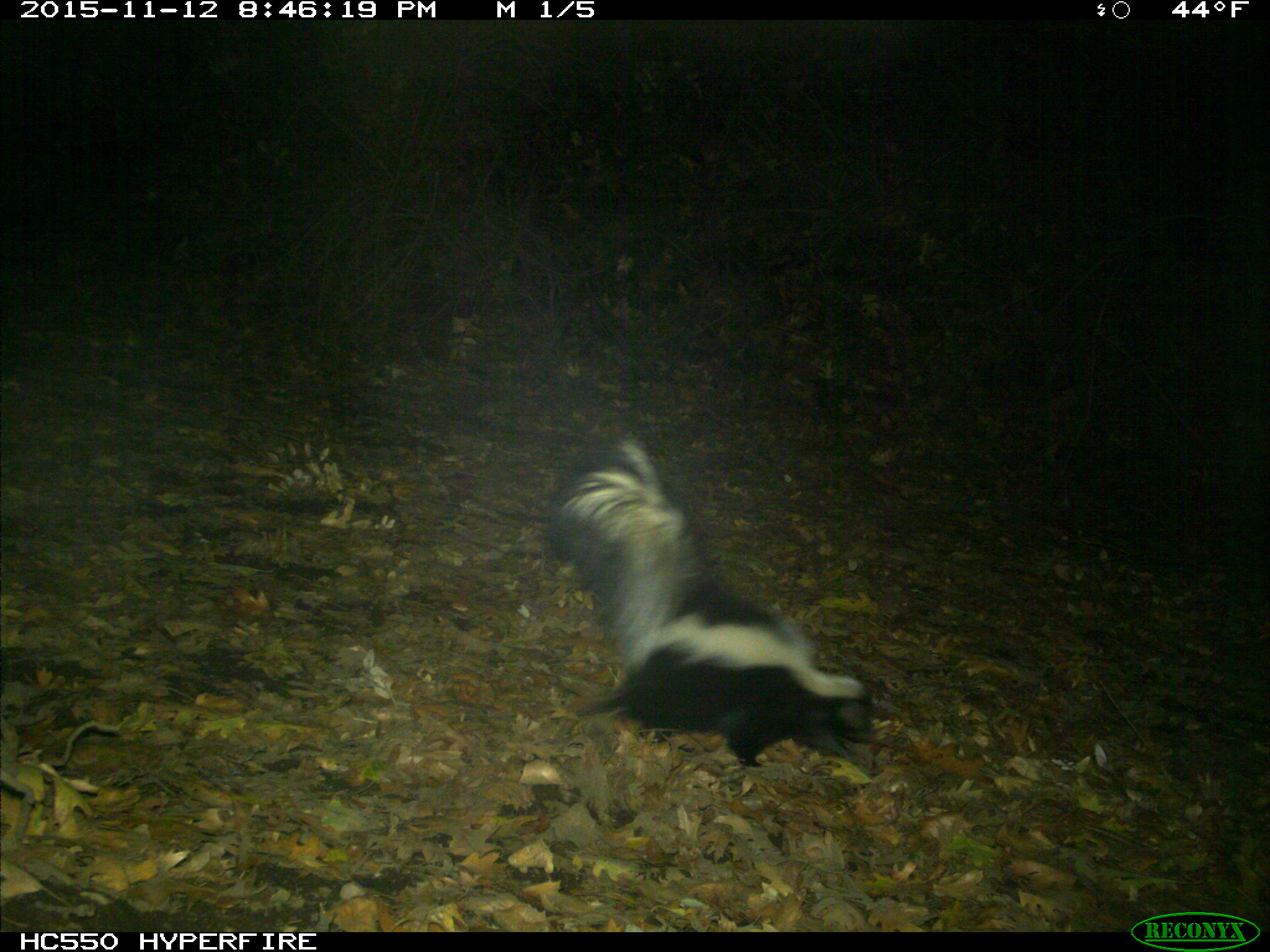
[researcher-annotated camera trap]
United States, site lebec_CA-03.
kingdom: Animalia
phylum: Chordata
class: Mammalia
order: Carnivora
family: Mephitidae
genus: Mephitis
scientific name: Mephitis mephitis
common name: striped skunk